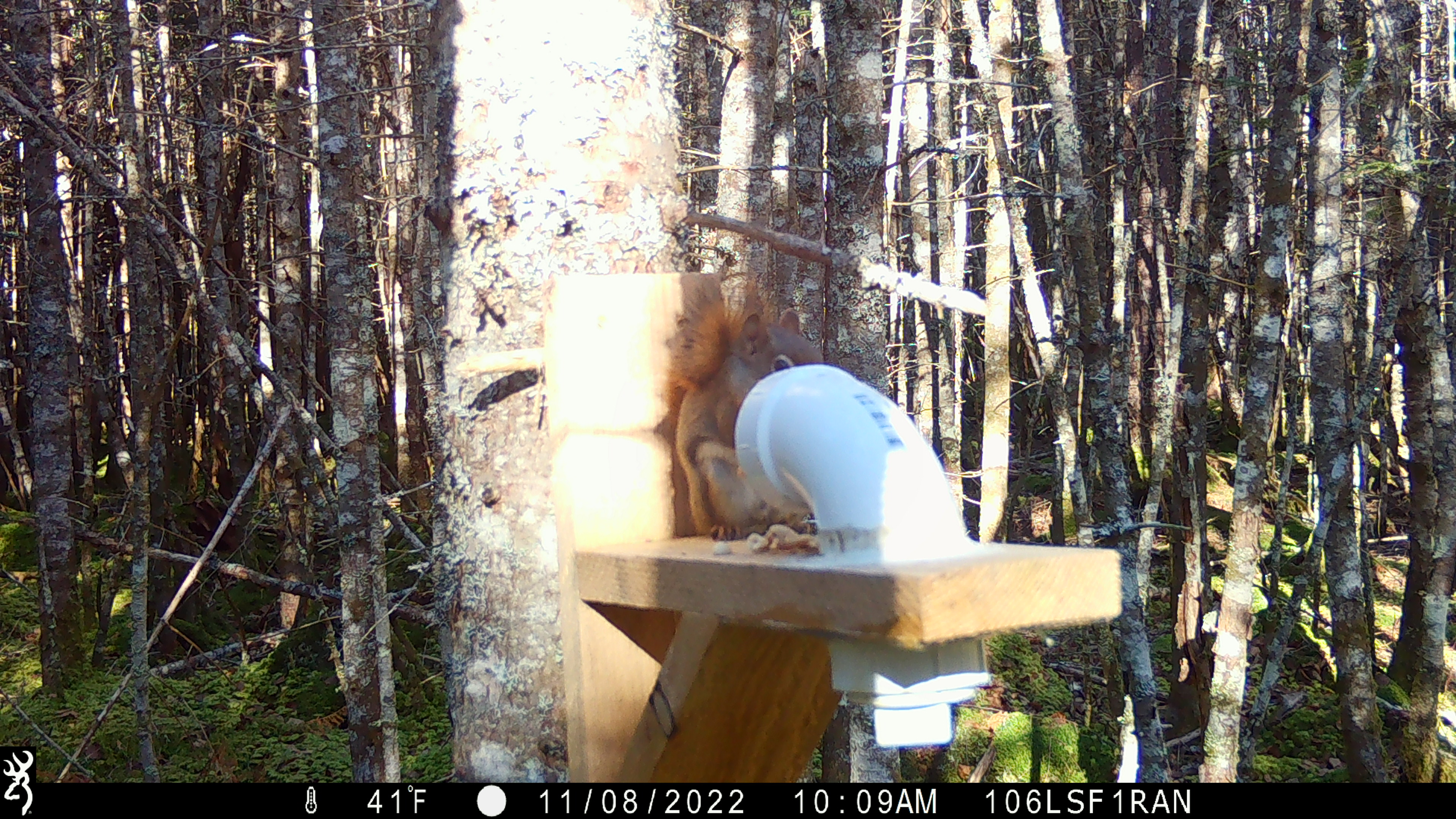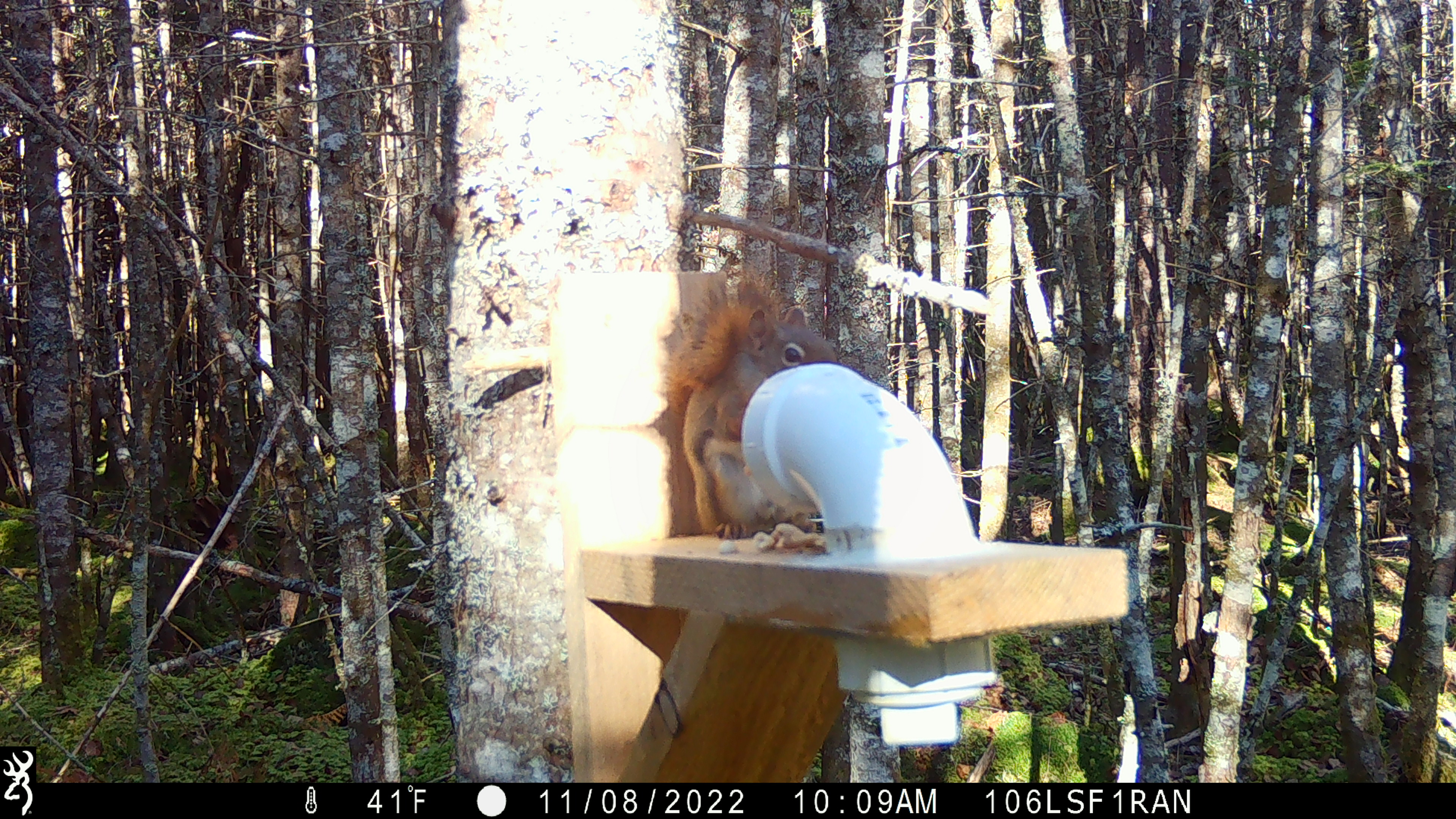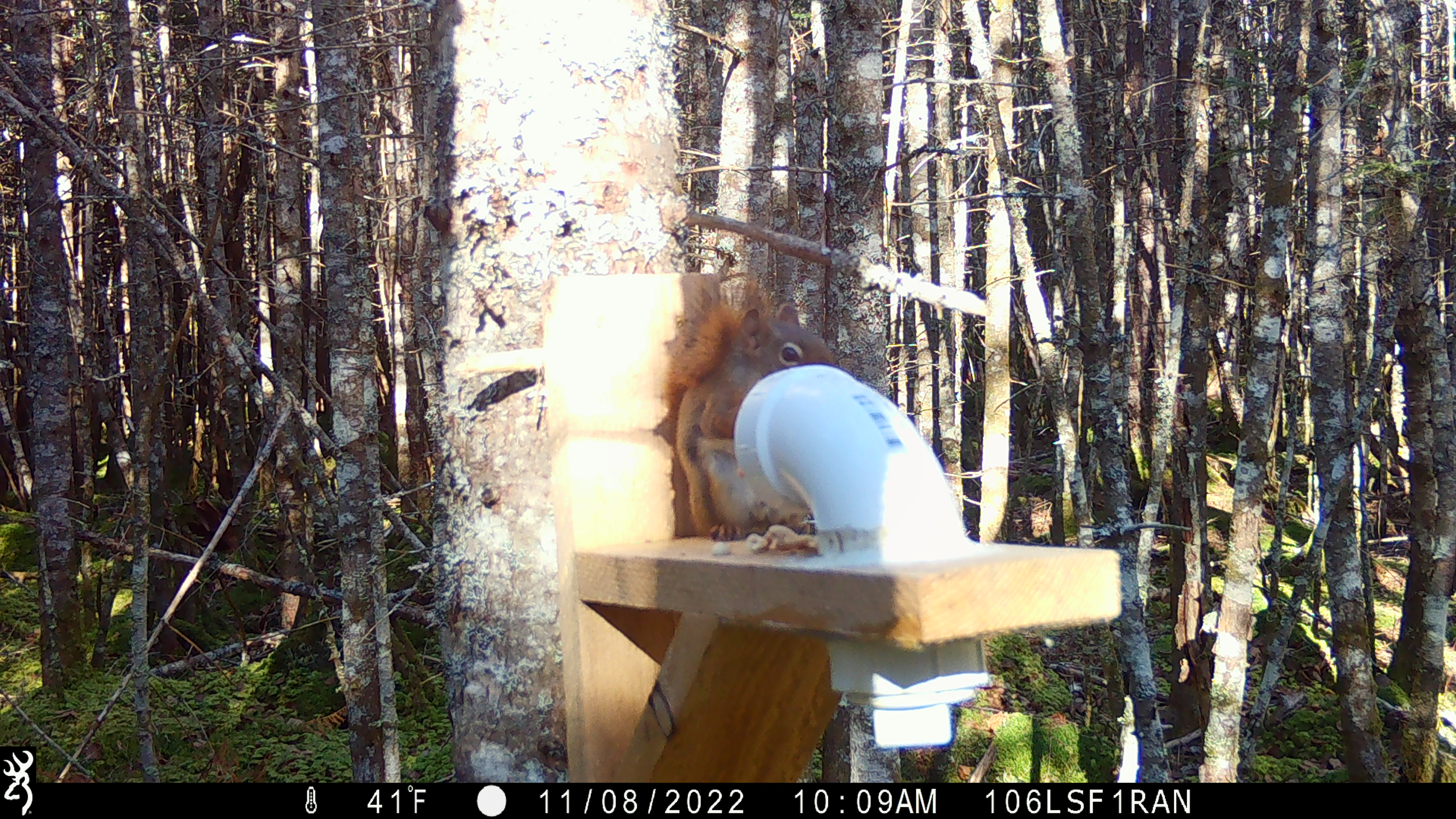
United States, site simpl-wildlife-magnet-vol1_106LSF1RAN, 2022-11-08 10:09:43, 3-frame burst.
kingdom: Animalia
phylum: Chordata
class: Mammalia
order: Rodentia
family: Sciuridae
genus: Tamiasciurus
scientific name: Tamiasciurus hudsonicus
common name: red squirrel